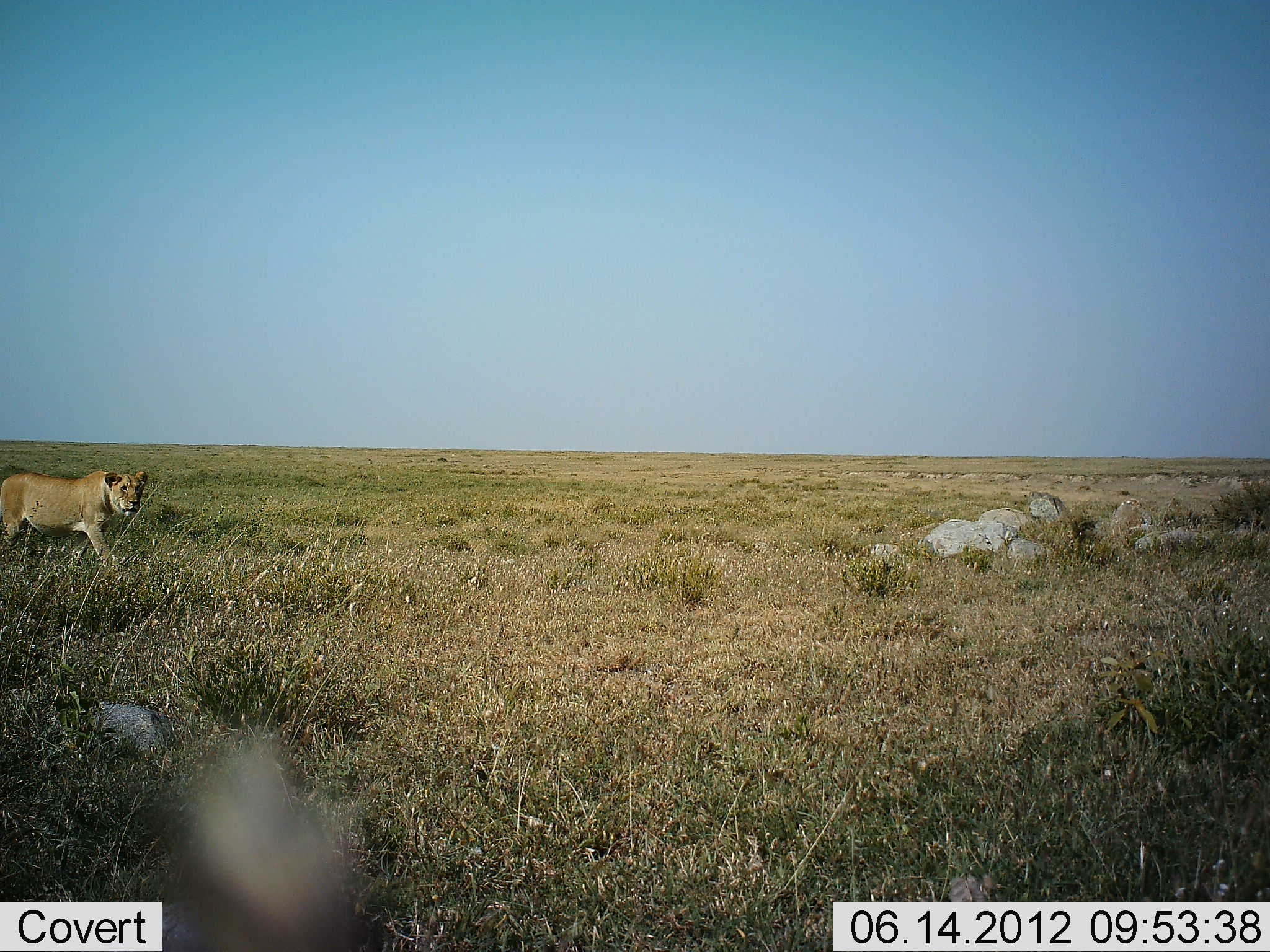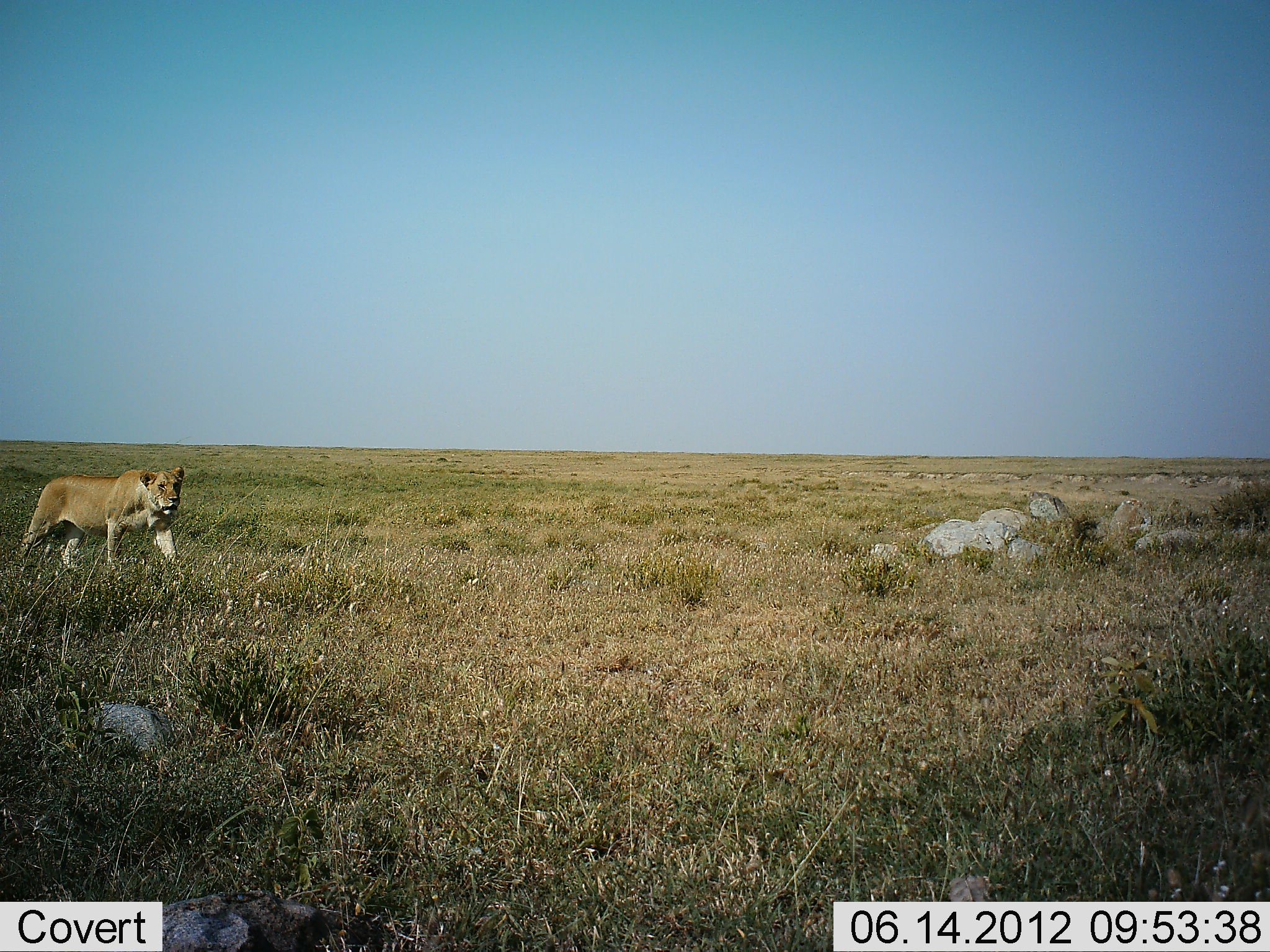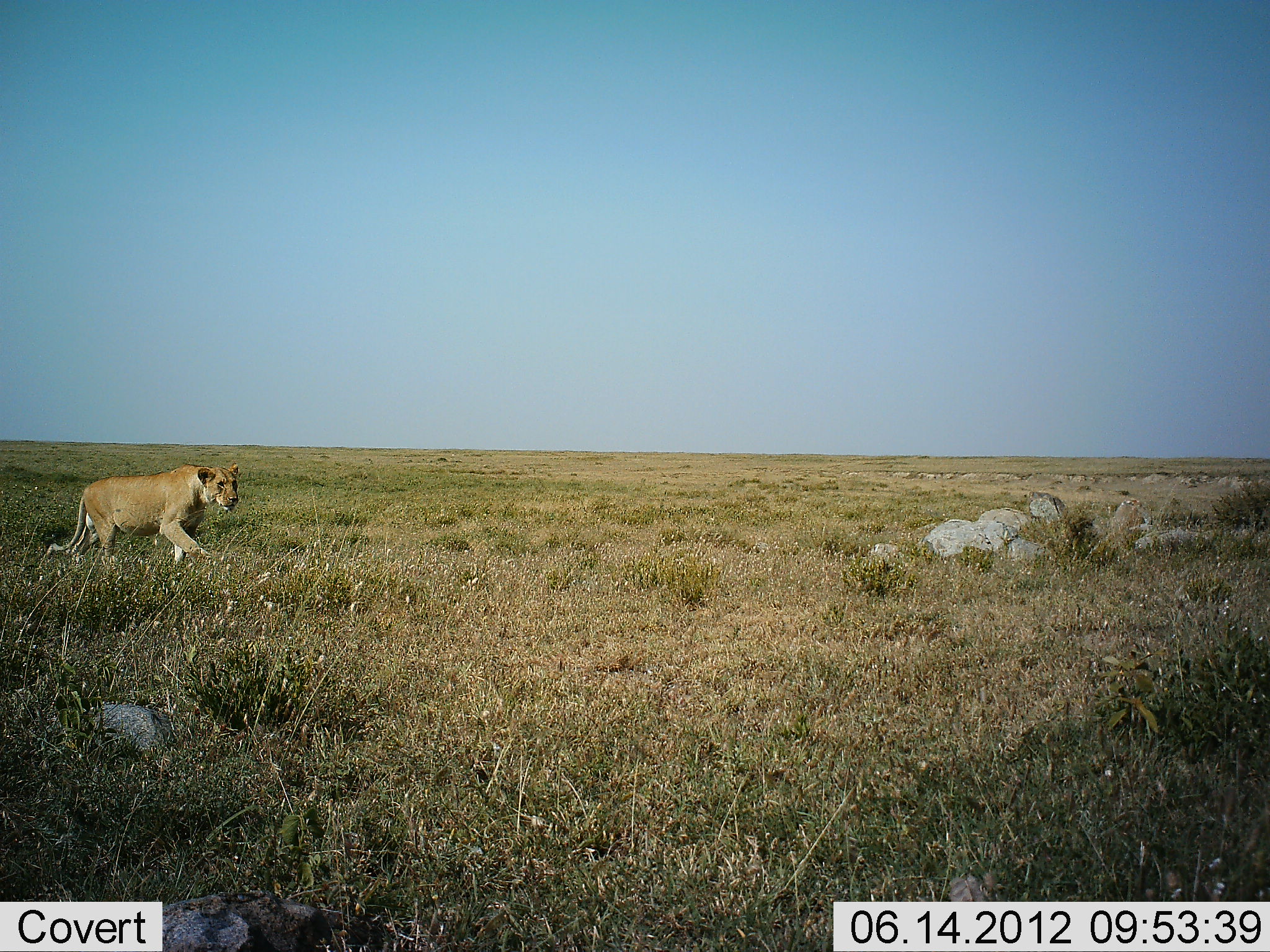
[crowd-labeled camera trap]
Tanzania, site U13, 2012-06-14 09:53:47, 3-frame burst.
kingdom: Animalia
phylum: Chordata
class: Mammalia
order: Carnivora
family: Felidae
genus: Panthera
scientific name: Panthera leo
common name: lion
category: lionfemale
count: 1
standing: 0%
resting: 0%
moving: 100%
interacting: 0%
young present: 0%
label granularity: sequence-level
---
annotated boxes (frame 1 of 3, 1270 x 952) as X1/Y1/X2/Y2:
animal: 0/470/148/568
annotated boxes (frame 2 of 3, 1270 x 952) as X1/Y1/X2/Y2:
animal: 18/467/185/571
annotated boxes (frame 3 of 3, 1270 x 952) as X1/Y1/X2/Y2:
animal: 47/463/240/578